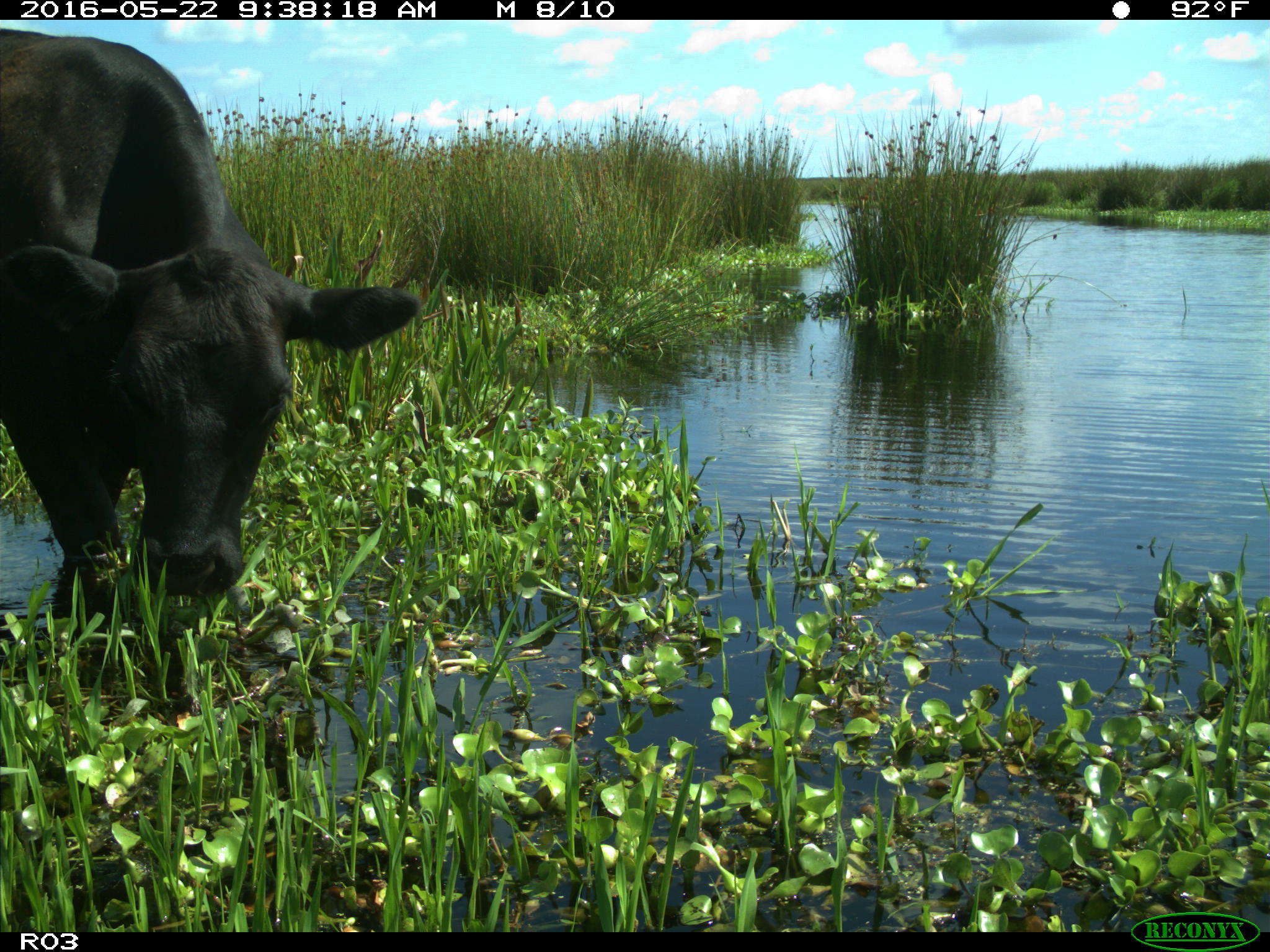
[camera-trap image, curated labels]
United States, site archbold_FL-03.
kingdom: Animalia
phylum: Chordata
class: Mammalia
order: Artiodactyla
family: Bovidae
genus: Bos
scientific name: Bos taurus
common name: domestic cow